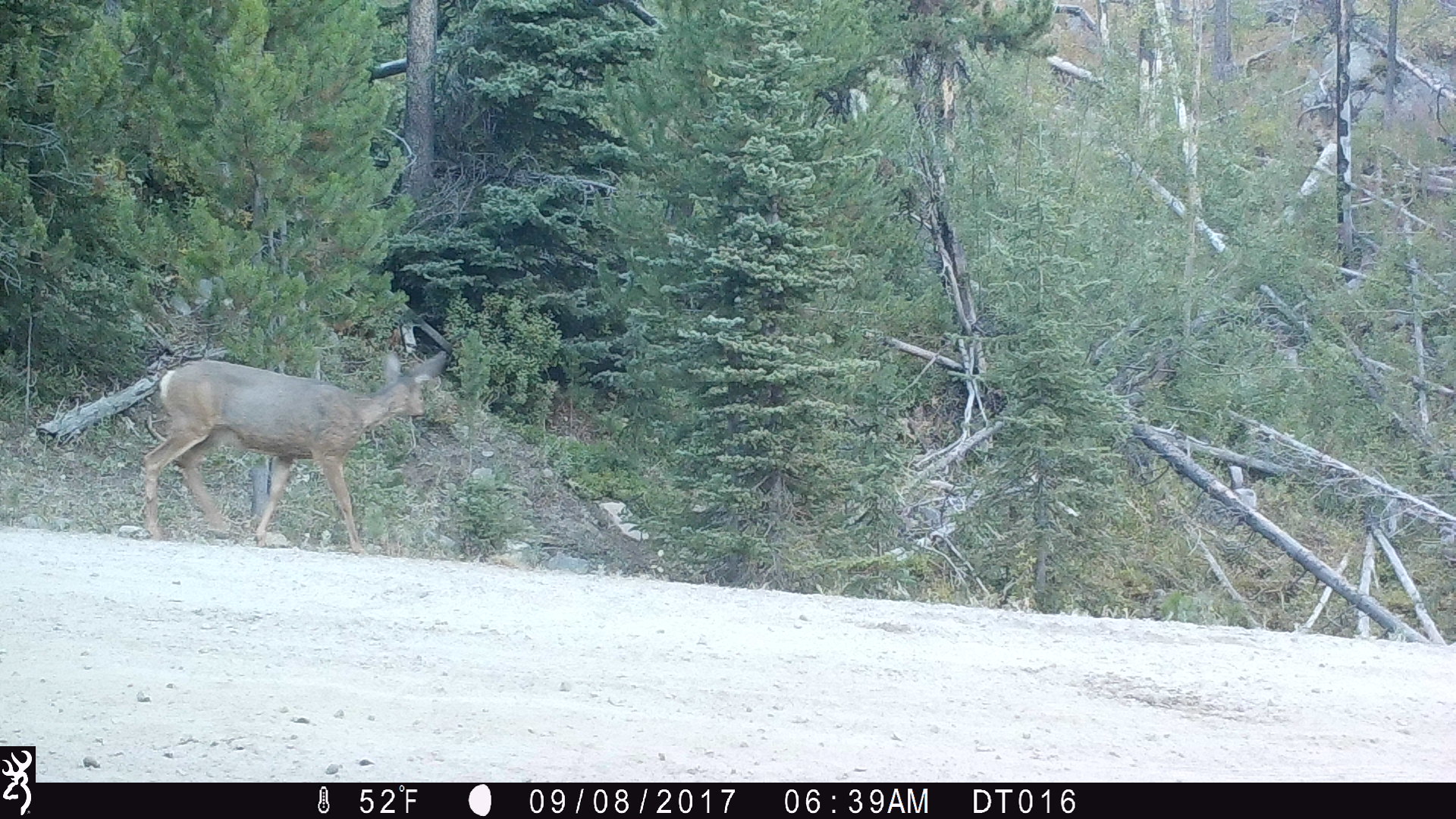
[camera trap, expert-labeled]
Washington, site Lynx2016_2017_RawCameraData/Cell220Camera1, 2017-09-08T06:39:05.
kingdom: Animalia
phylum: Chordata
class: Mammalia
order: Artiodactyla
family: Cervidae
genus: Odocoileus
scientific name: Odocoileus hemionus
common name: mule deer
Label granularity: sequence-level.